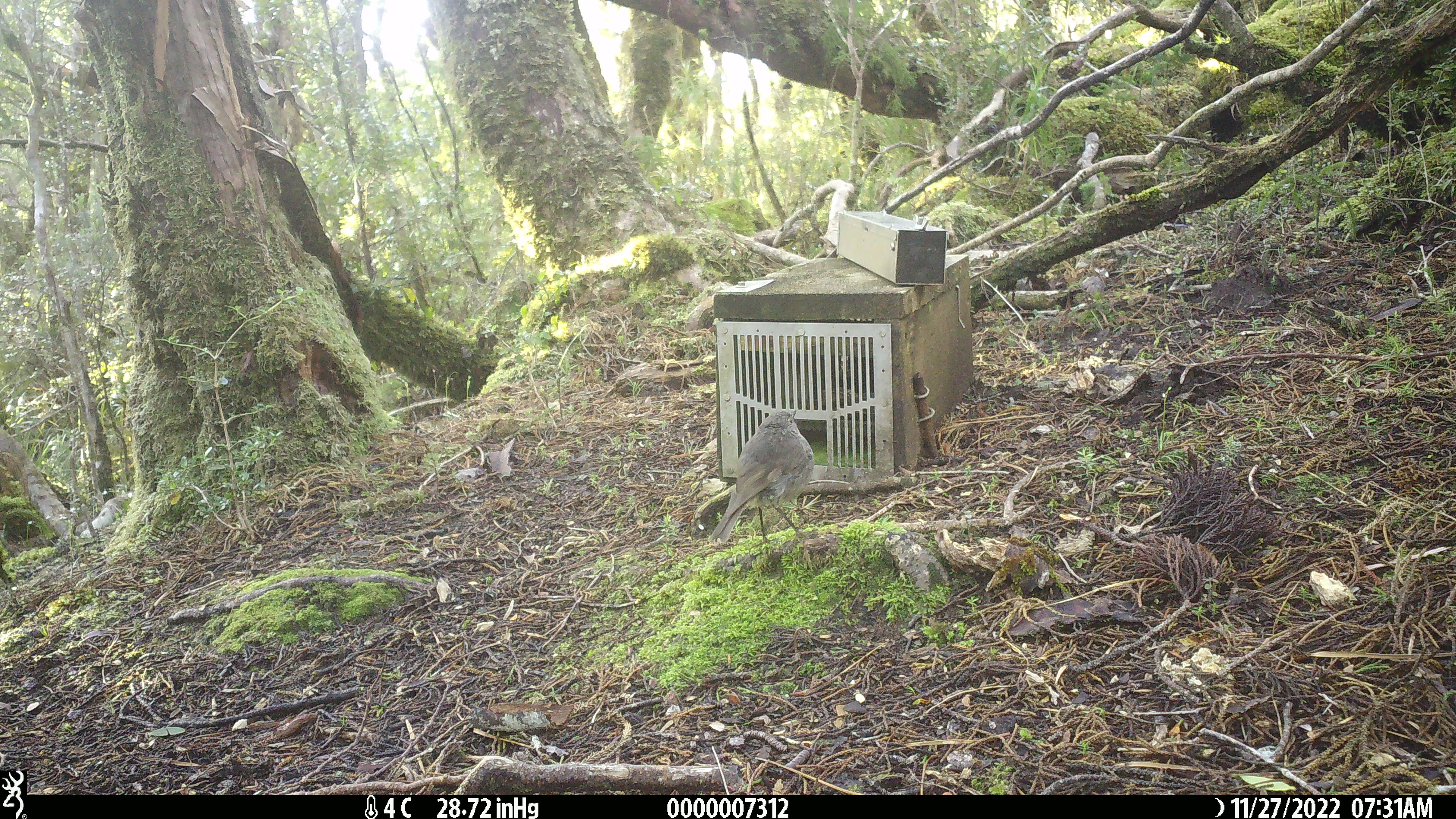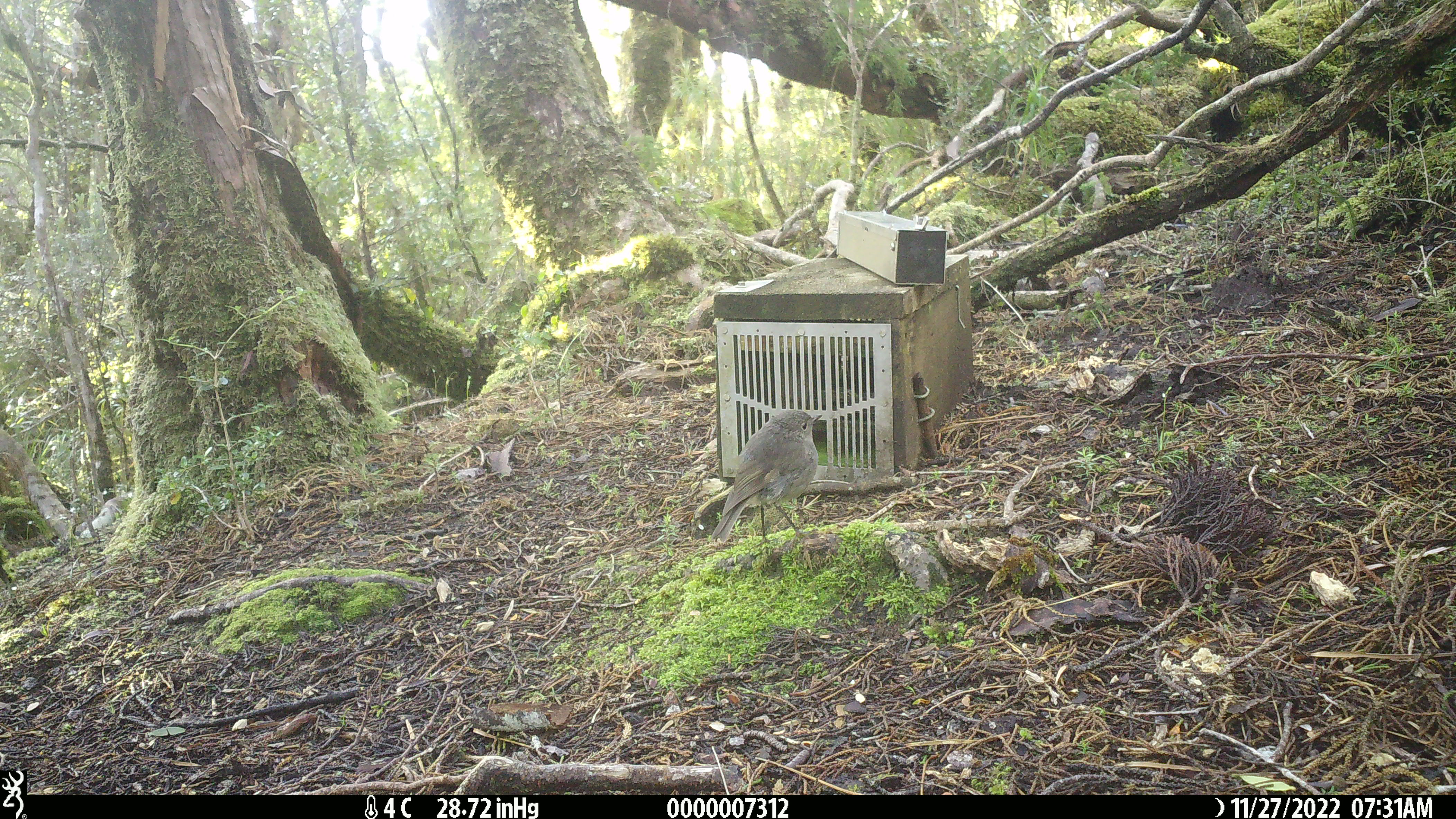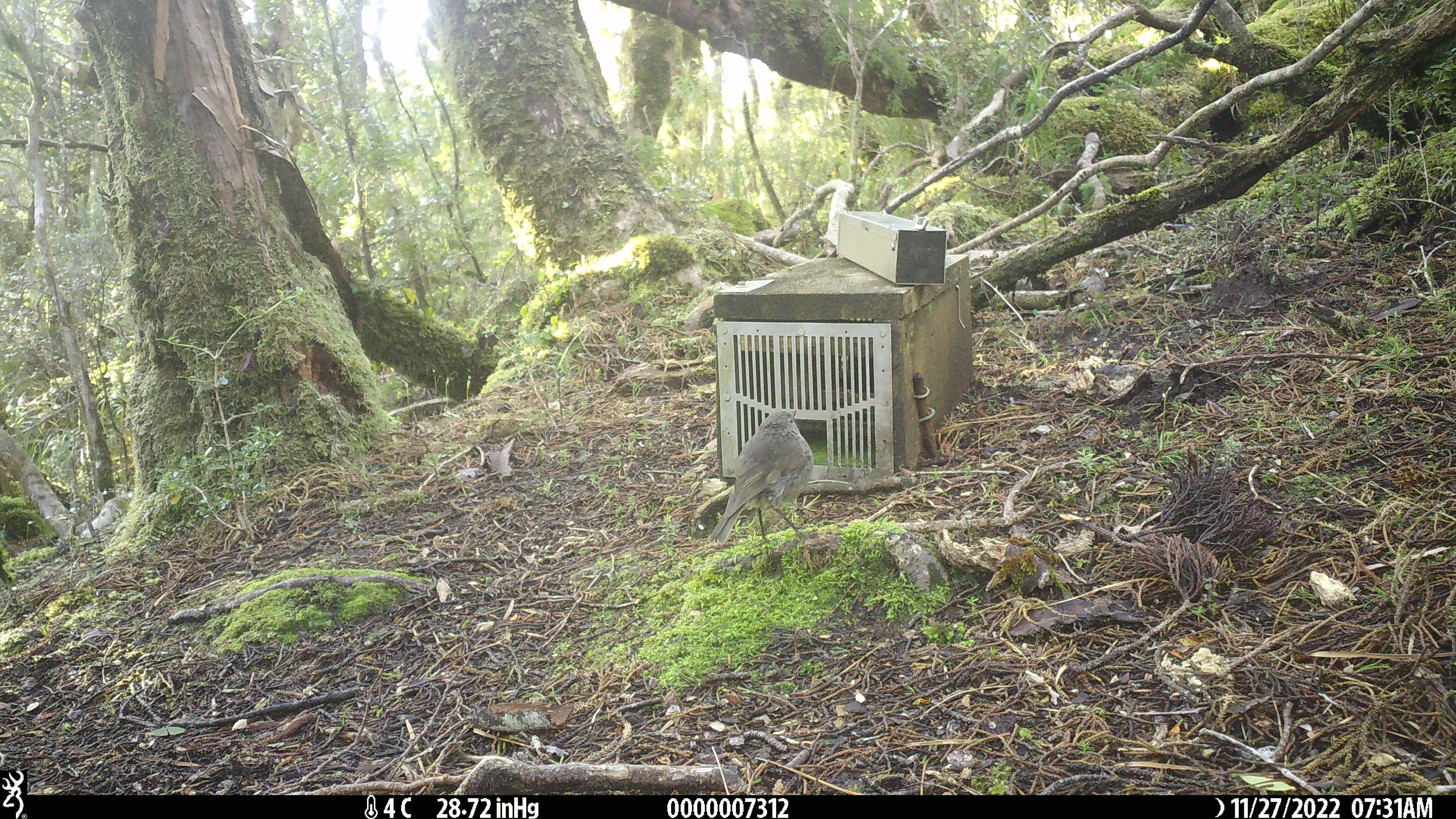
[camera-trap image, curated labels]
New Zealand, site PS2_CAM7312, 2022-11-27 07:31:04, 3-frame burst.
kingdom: Animalia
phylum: Chordata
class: Aves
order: Passeriformes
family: Petroicidae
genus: Petroica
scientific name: Petroica australis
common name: new zealand robin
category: robin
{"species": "robin (new zealand robin) (Petroica australis)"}